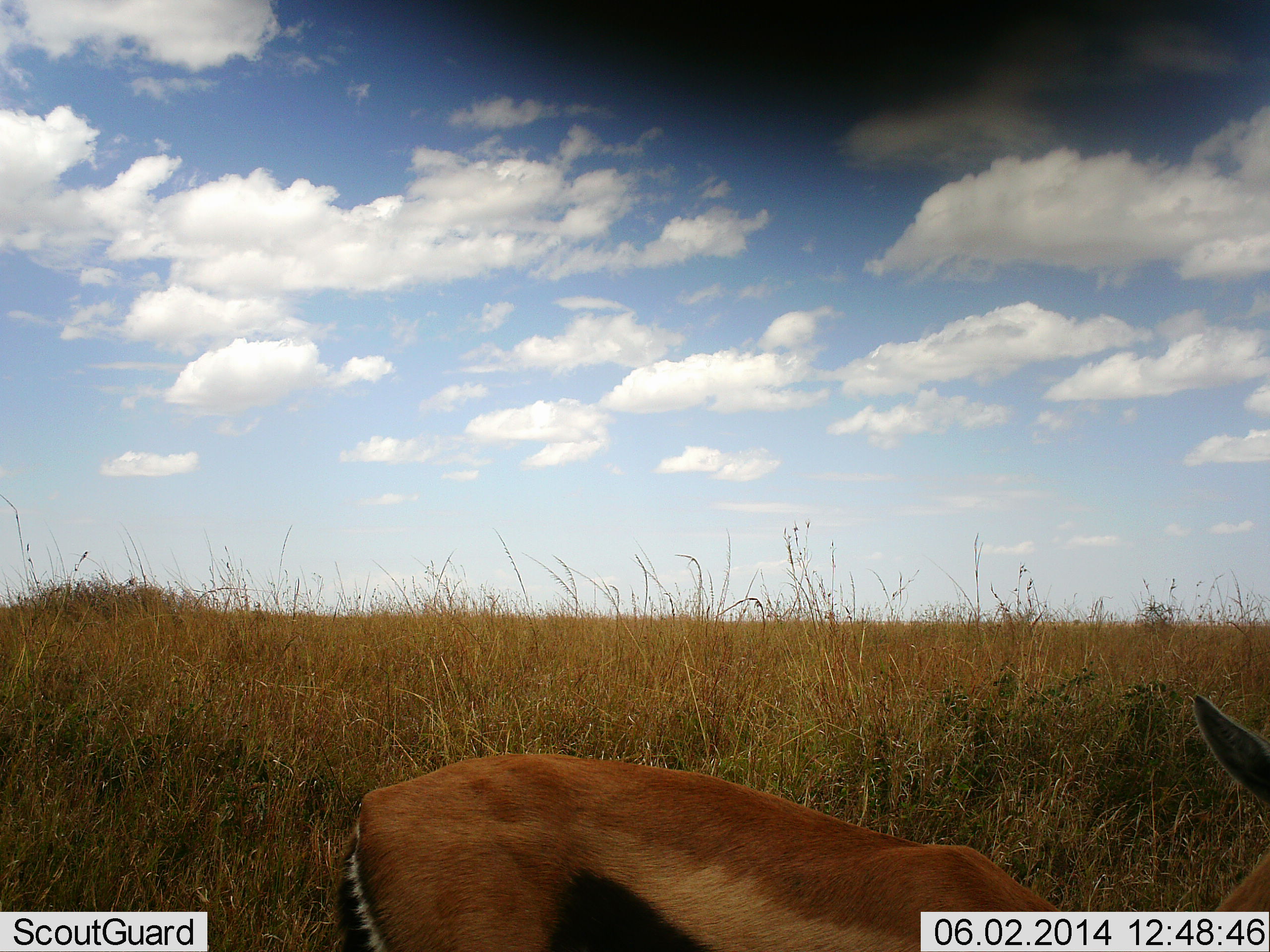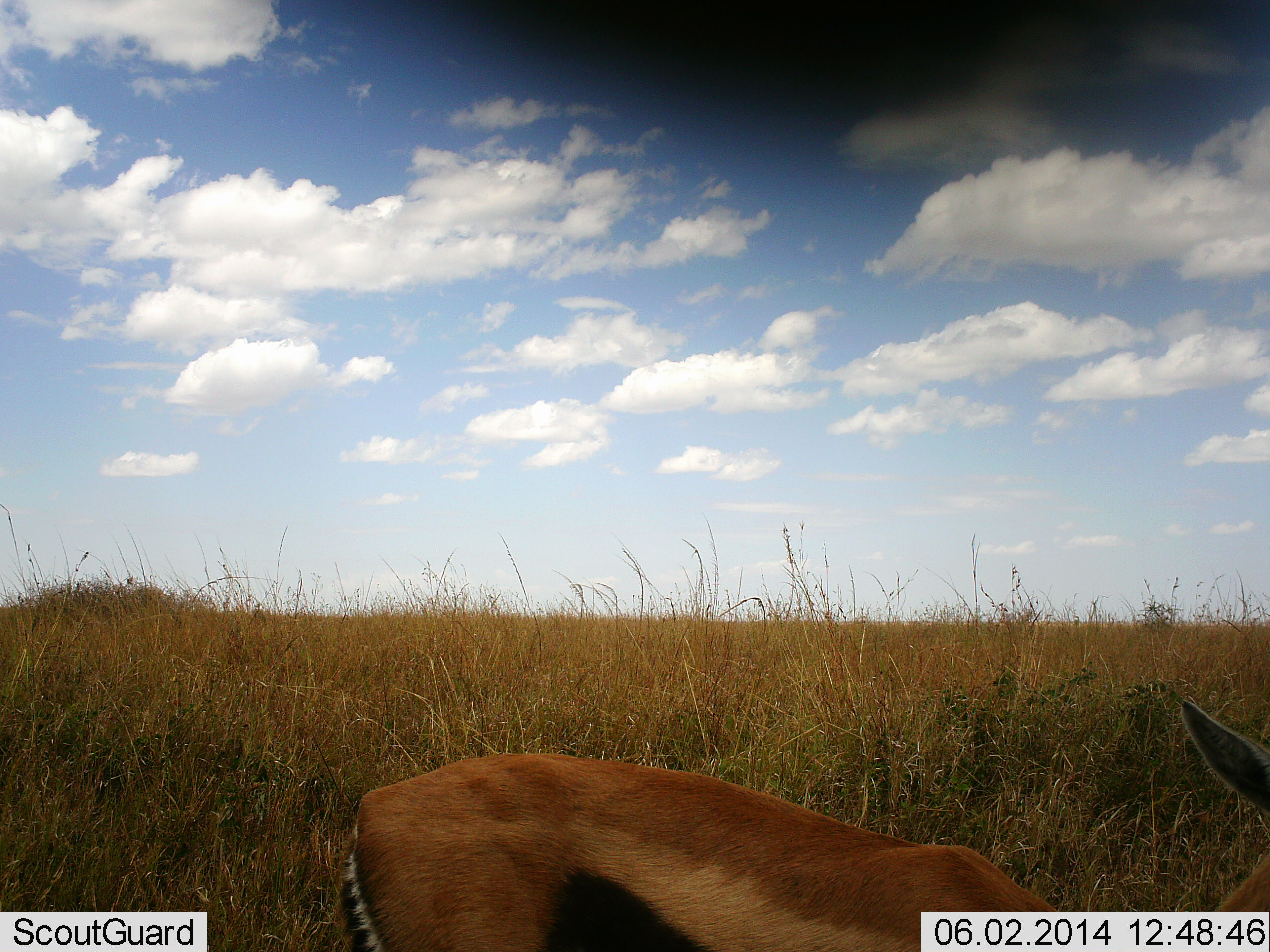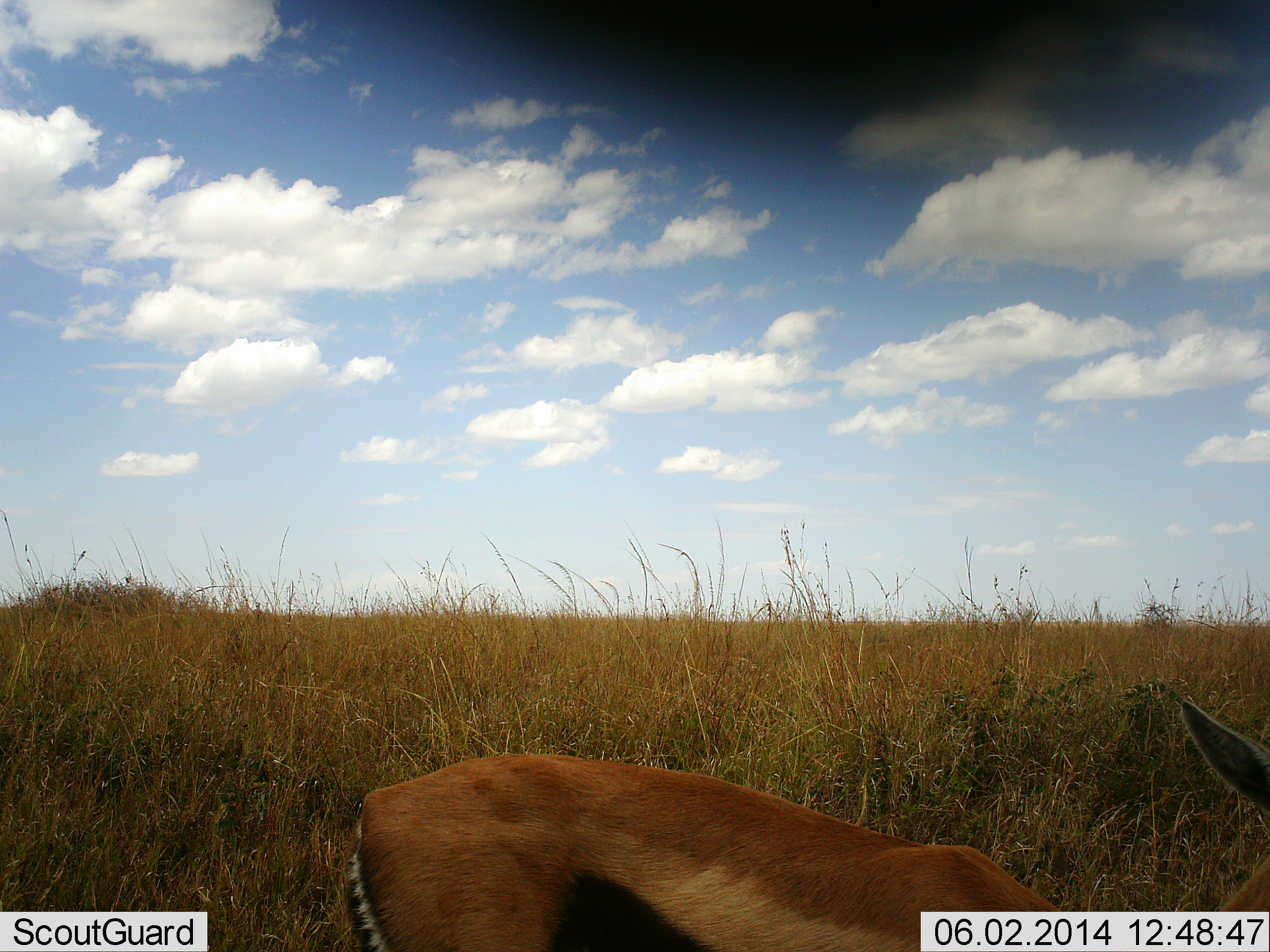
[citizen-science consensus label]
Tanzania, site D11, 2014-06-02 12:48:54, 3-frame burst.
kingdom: Animalia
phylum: Chordata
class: Mammalia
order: Artiodactyla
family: Bovidae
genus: Eudorcas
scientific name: Eudorcas thomsonii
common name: thomson's gazelle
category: gazellethomsons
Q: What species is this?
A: Gazellethomsons (thomson's gazelle) (Eudorcas thomsonii).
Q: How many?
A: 1.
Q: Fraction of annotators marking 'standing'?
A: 90%.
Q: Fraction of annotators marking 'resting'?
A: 0%.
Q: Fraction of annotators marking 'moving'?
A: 0%.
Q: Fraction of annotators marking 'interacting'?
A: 0%.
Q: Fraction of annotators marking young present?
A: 0%.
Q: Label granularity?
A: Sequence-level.